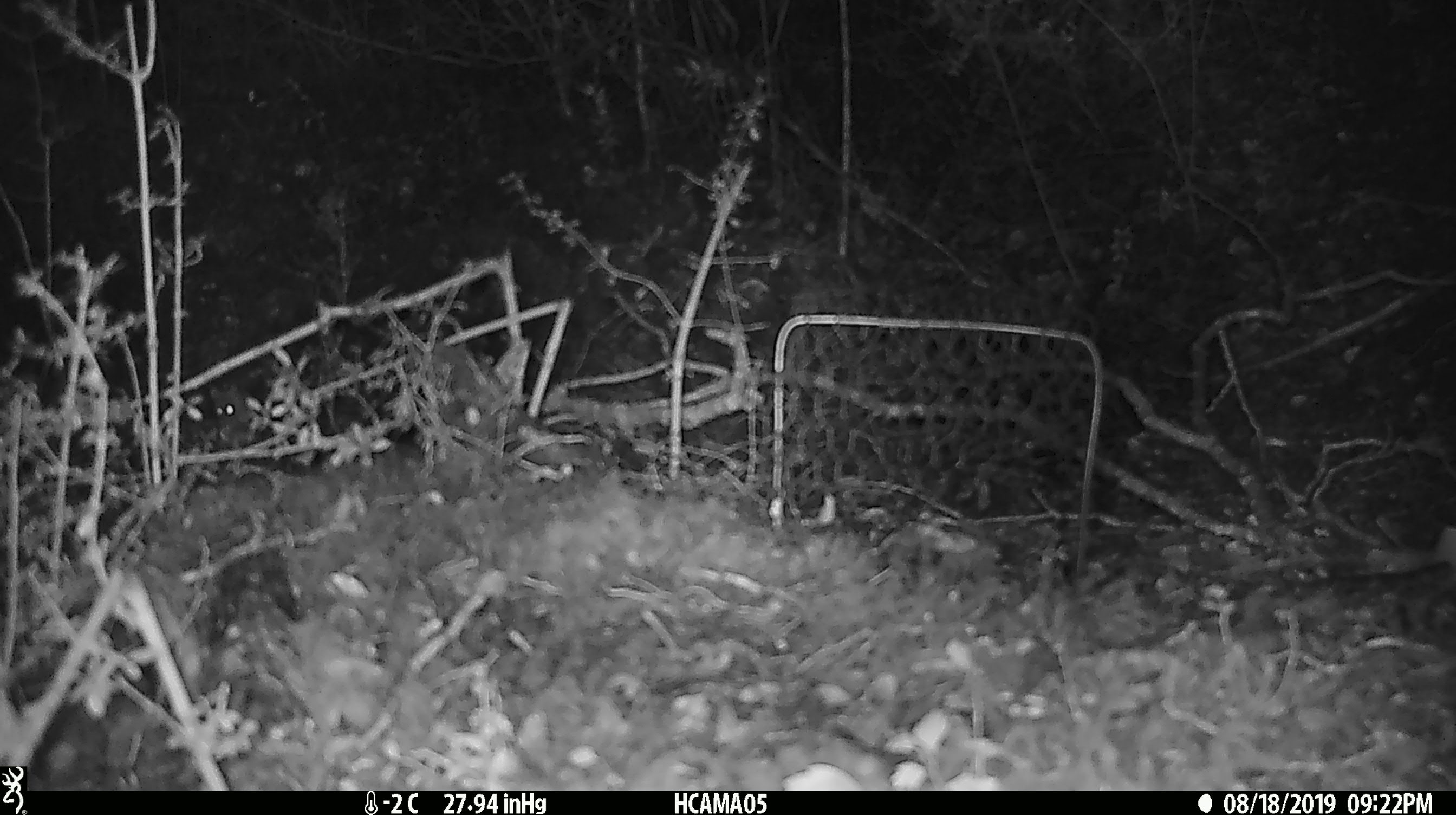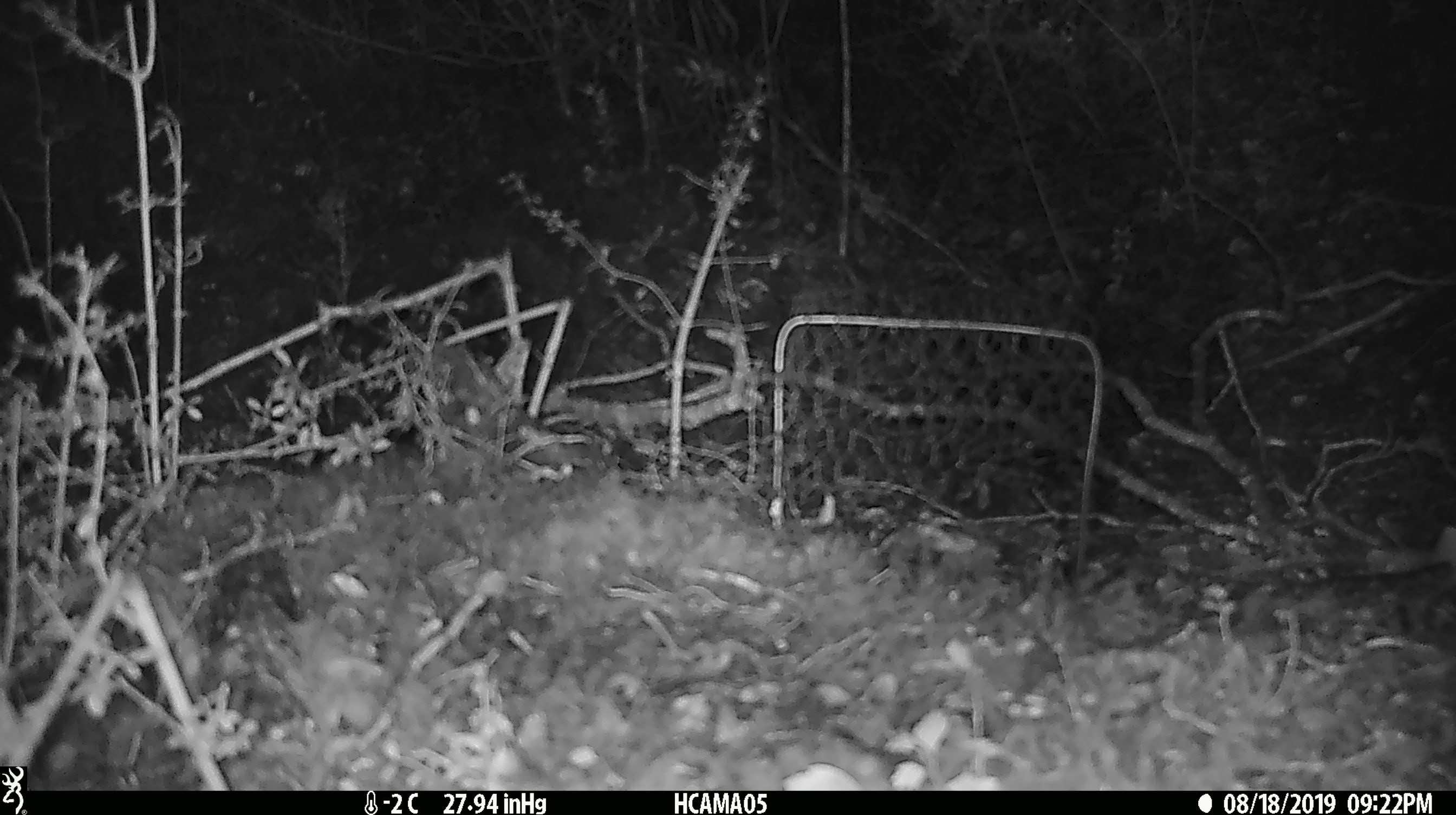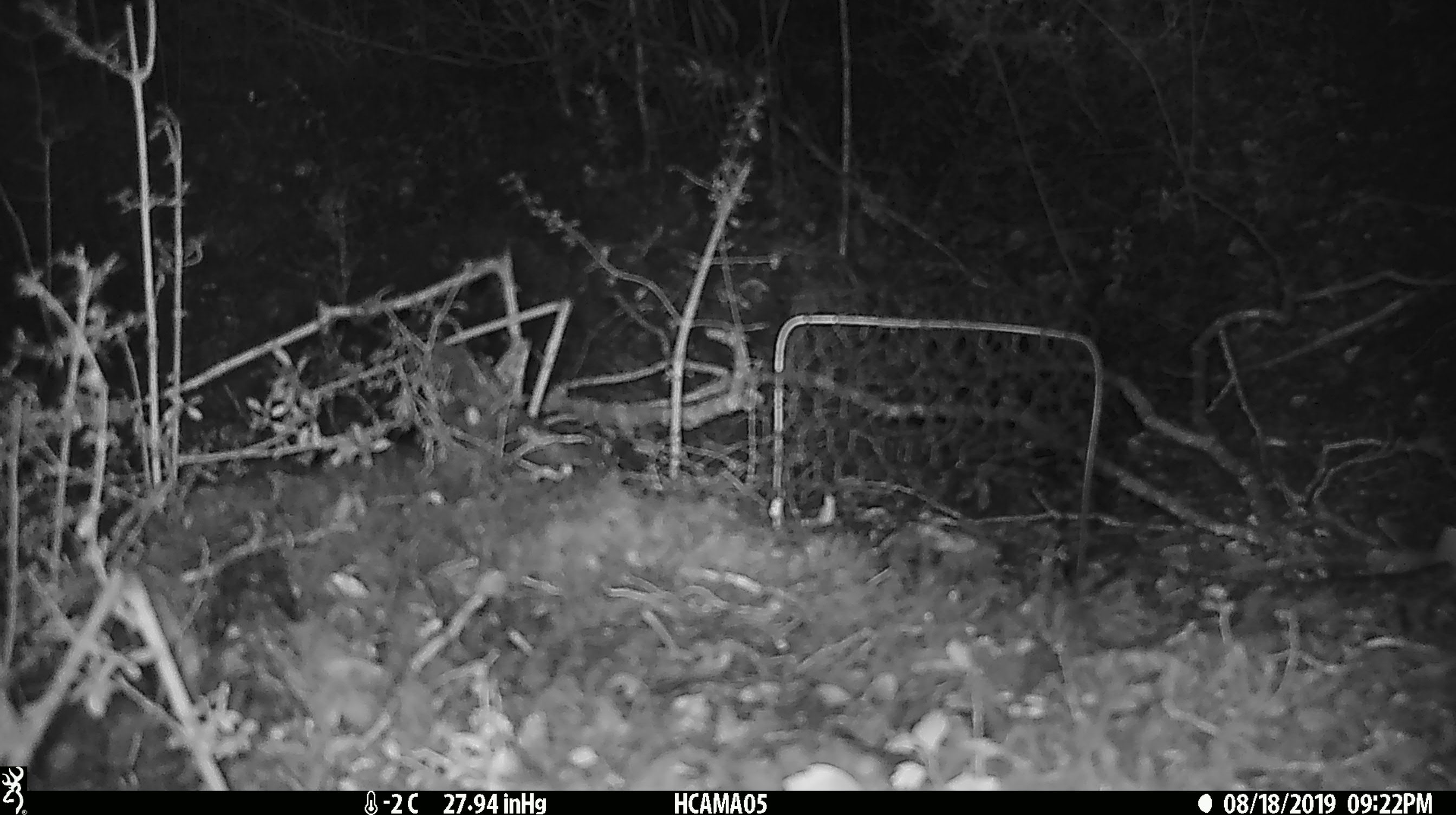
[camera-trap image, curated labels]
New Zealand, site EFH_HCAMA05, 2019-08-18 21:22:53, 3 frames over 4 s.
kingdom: Animalia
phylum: Chordata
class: Mammalia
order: Rodentia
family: Muridae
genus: Mus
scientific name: Mus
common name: mouse